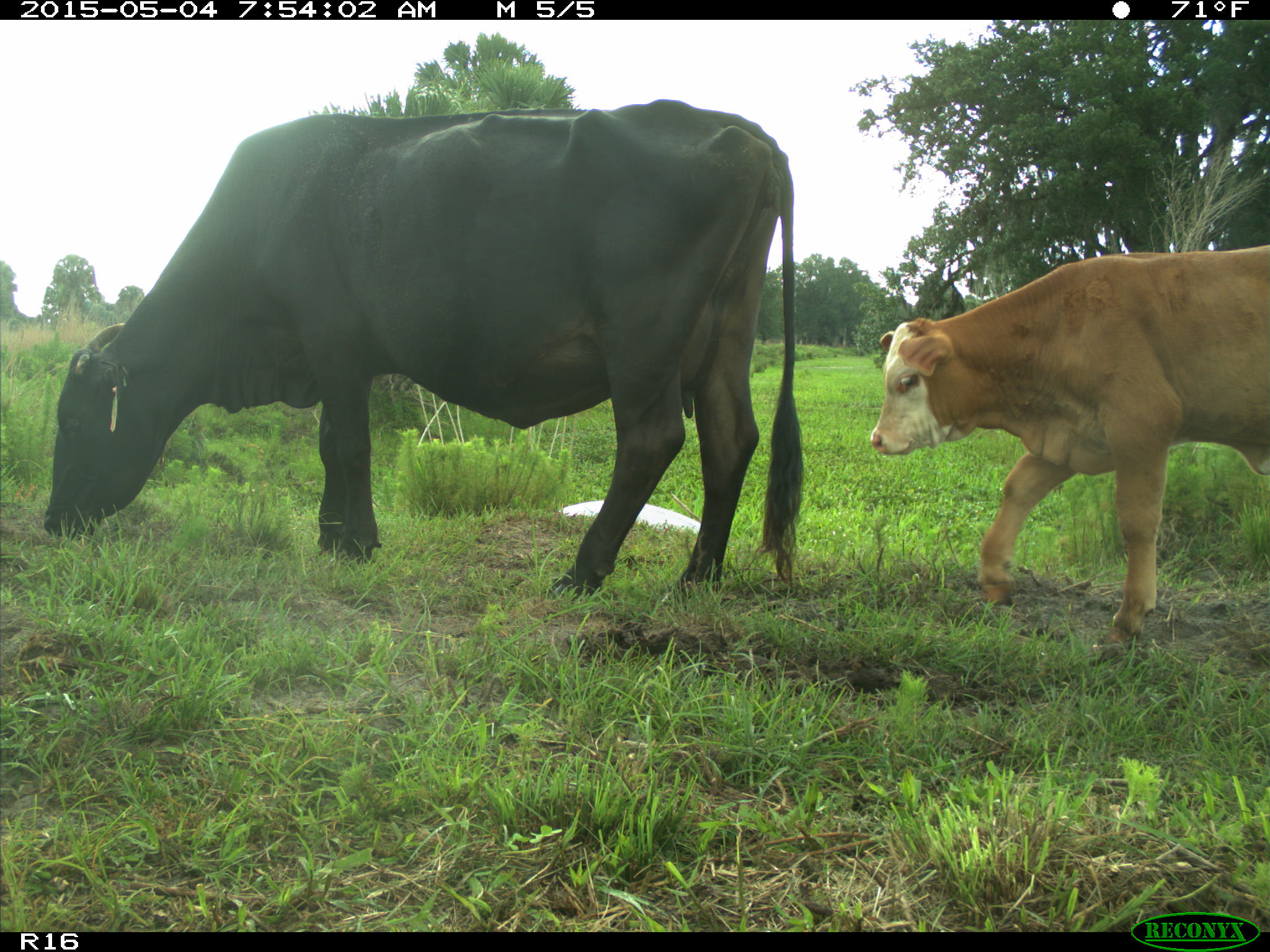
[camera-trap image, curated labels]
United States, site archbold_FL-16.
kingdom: Animalia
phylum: Chordata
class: Mammalia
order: Artiodactyla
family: Bovidae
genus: Bos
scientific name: Bos taurus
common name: domestic cow